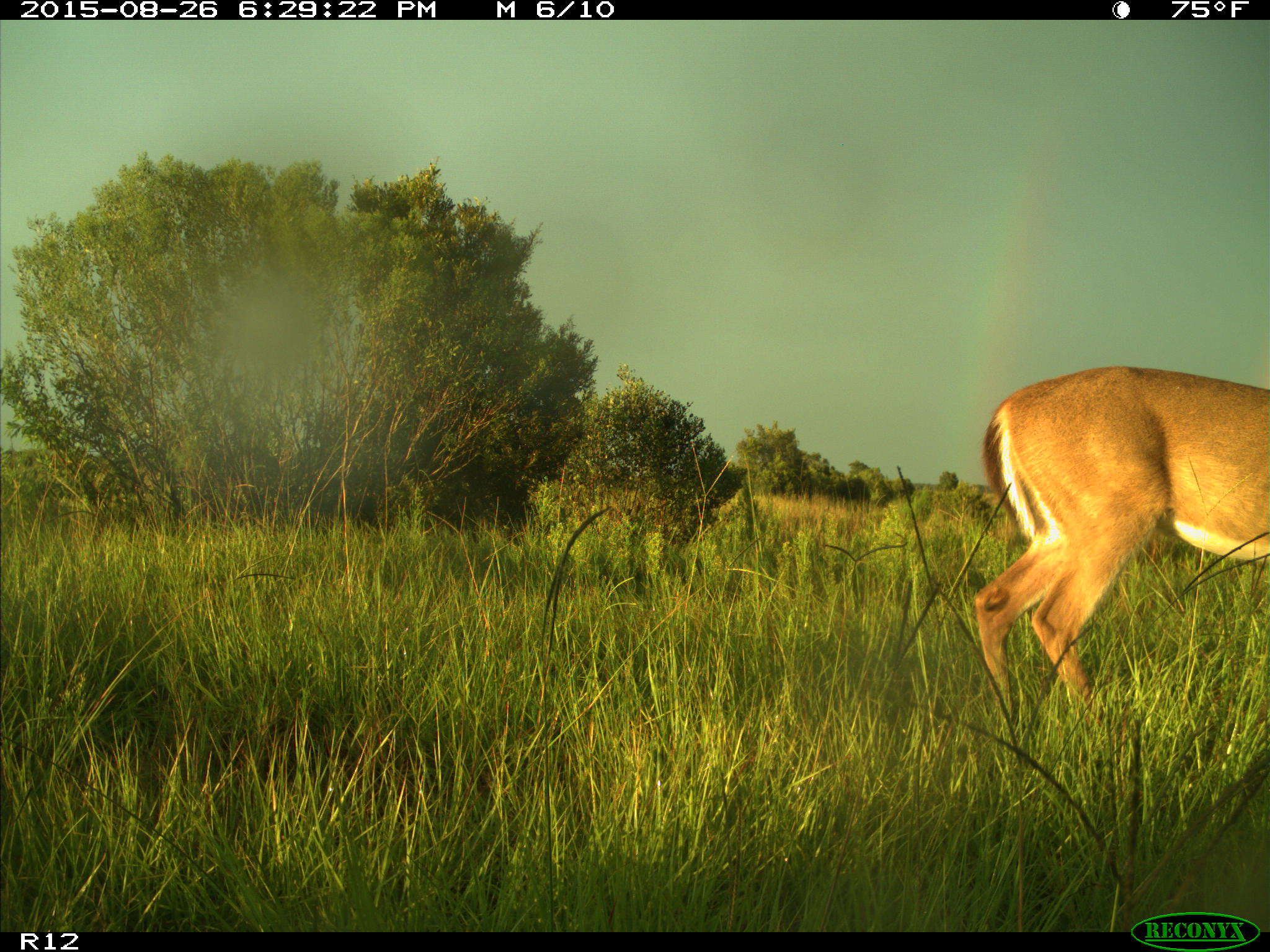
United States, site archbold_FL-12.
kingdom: Animalia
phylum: Chordata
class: Mammalia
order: Artiodactyla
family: Cervidae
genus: Odocoileus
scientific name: Odocoileus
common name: deer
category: unidentified deer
Unidentified deer (deer) (Odocoileus).